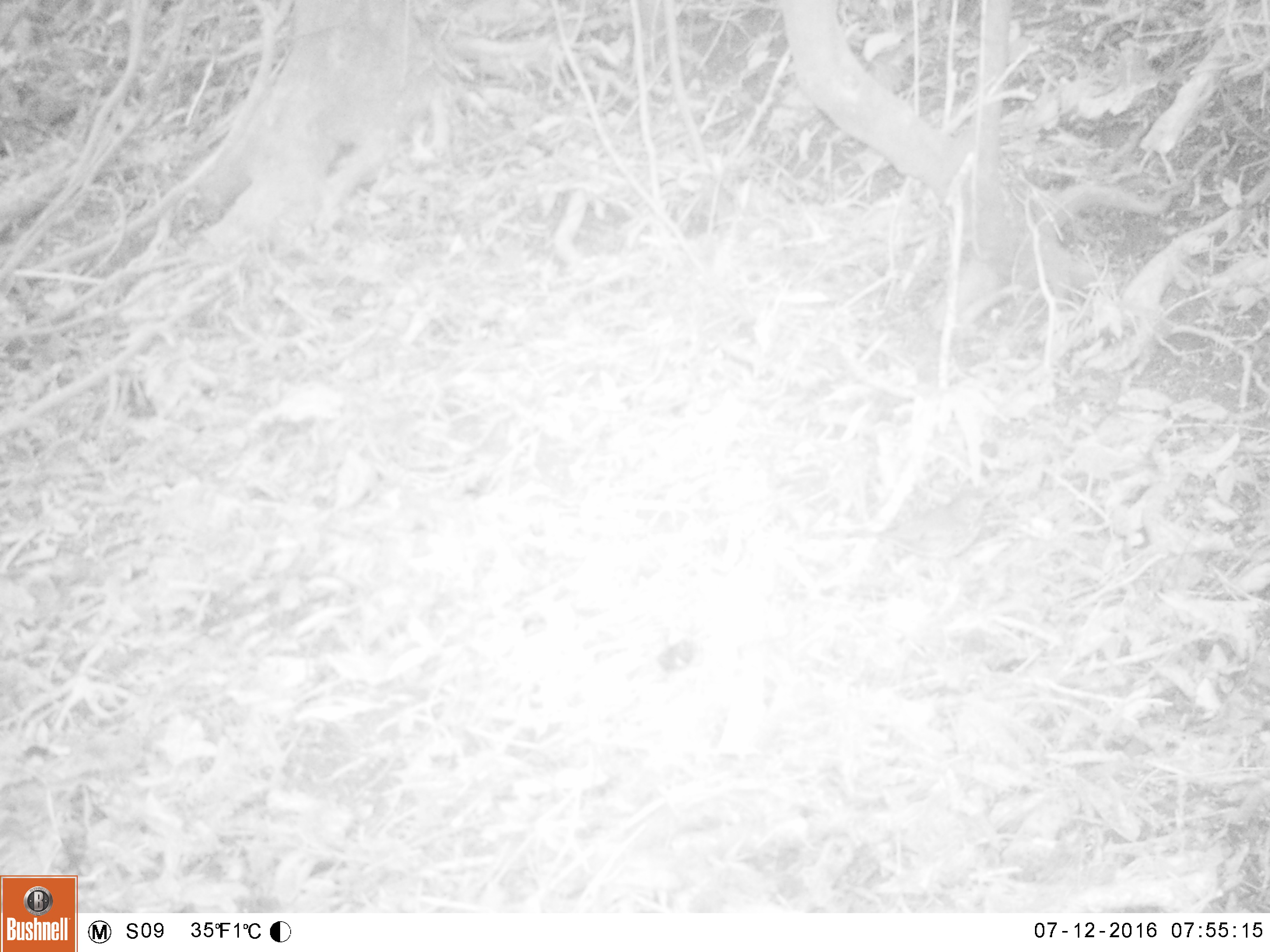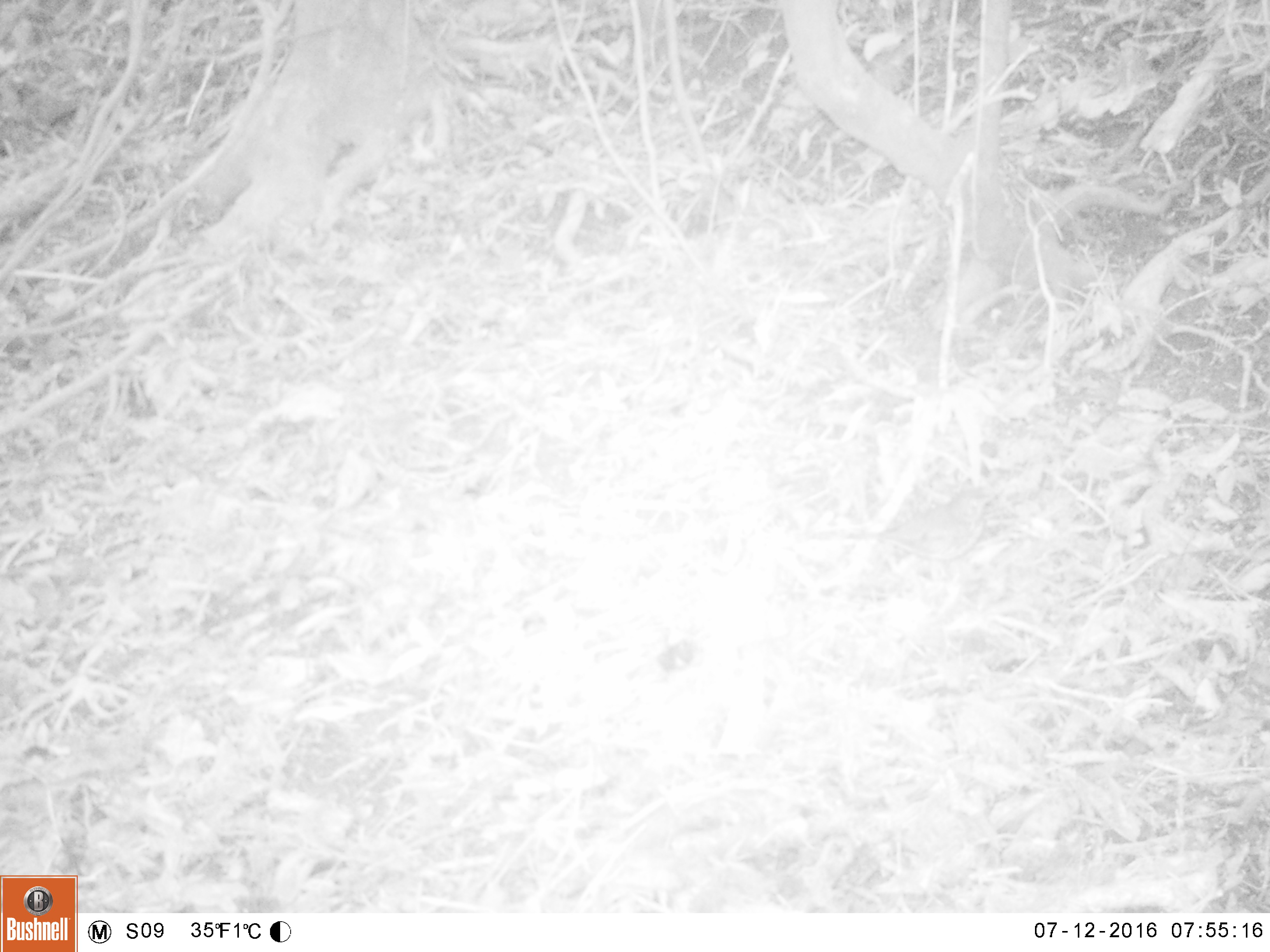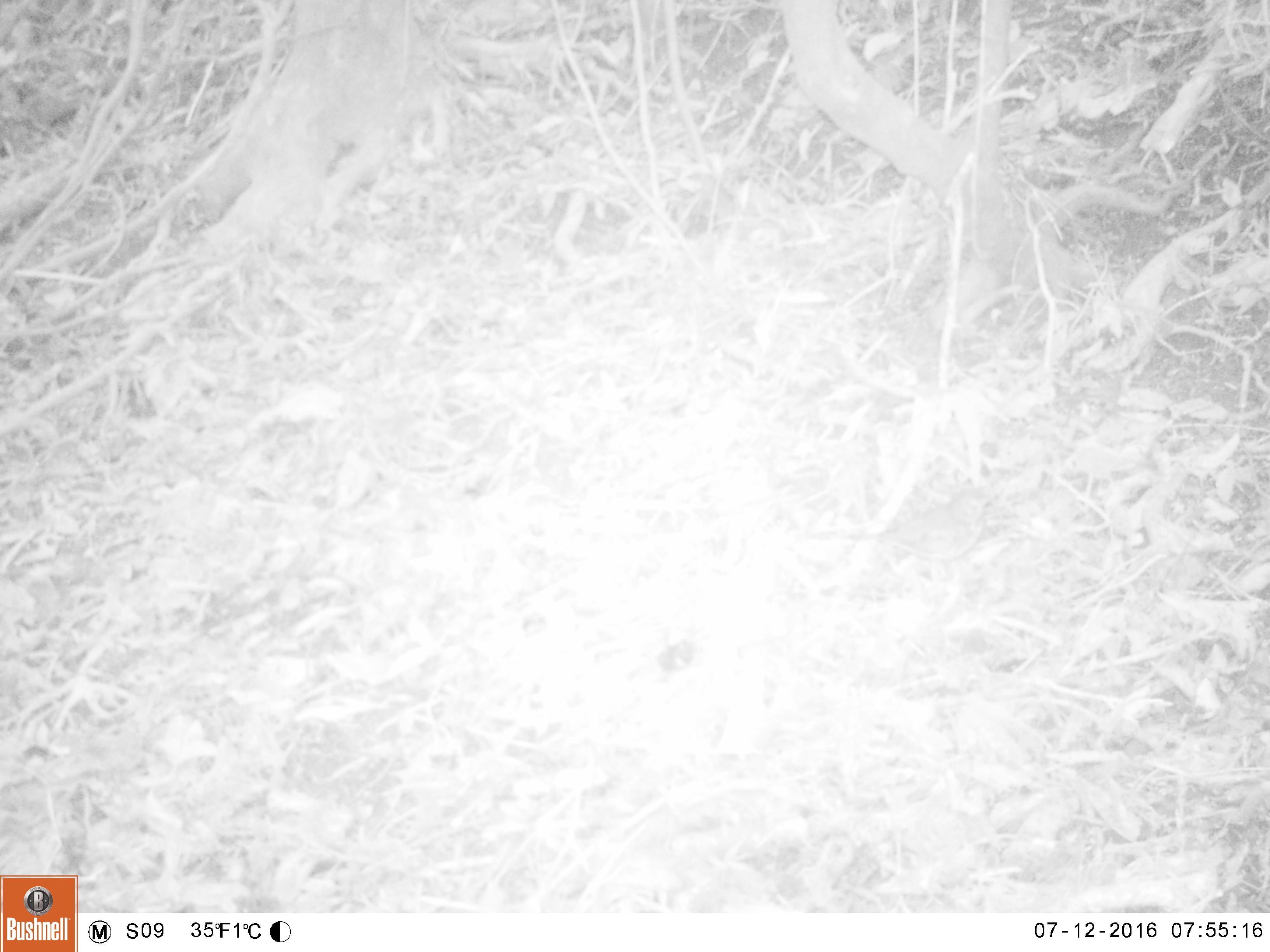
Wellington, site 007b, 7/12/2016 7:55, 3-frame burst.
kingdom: Animalia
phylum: Chordata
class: Aves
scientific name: Aves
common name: bird